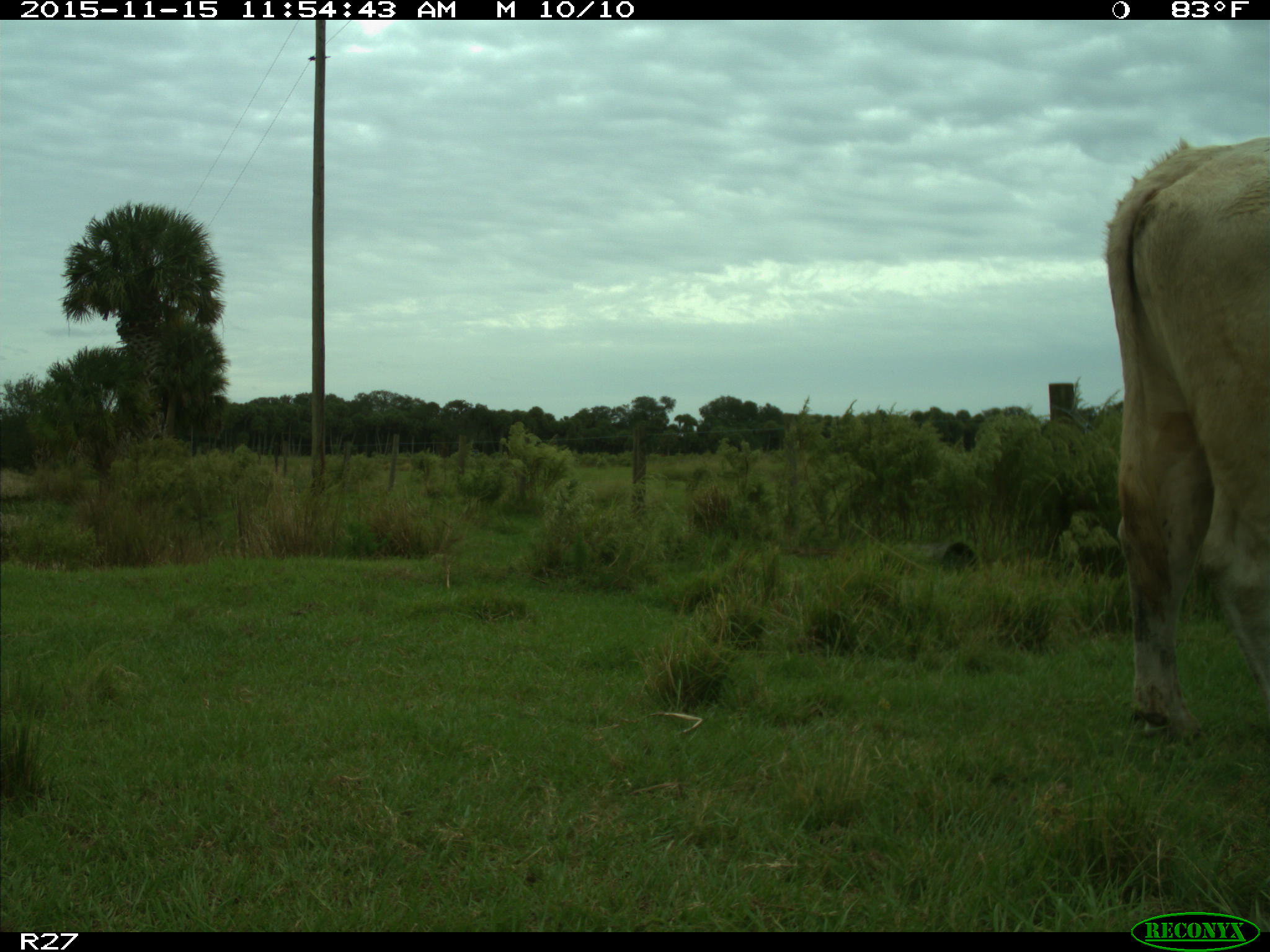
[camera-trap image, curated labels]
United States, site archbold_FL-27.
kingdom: Animalia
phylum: Chordata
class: Mammalia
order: Artiodactyla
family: Bovidae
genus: Bos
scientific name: Bos taurus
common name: domestic cow